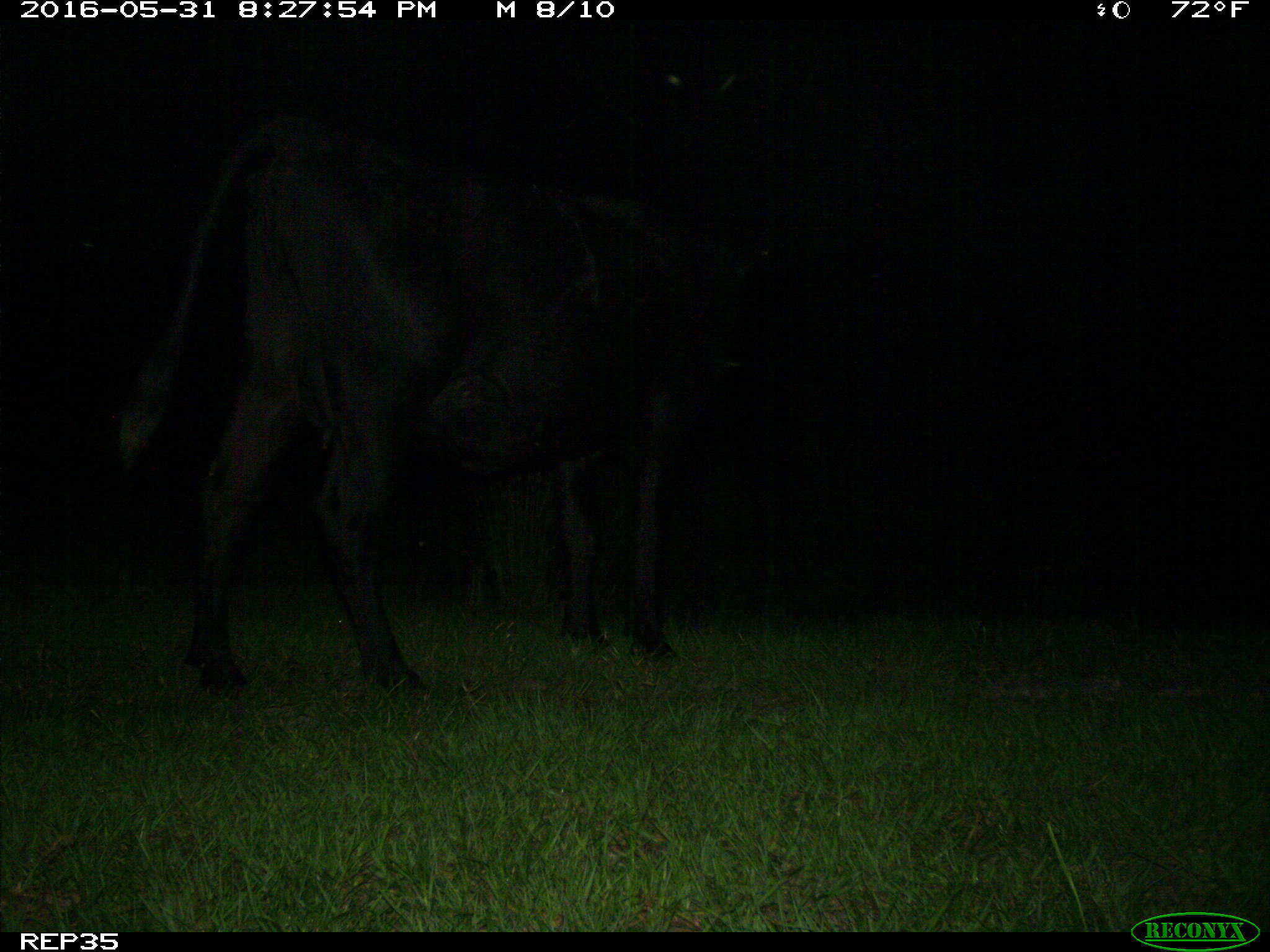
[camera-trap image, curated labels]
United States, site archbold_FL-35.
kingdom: Animalia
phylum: Chordata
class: Mammalia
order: Artiodactyla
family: Bovidae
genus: Bos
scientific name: Bos taurus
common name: domestic cow